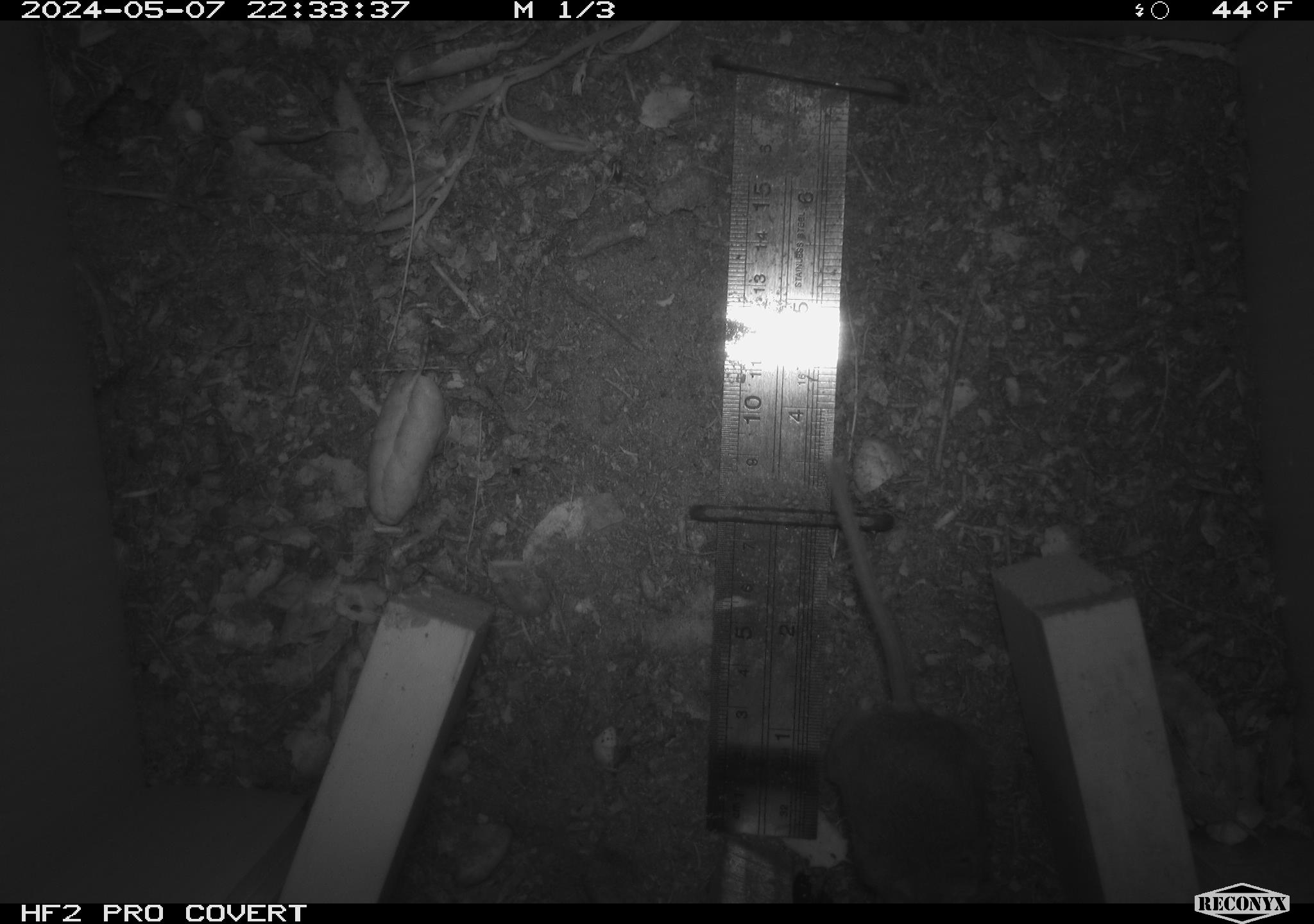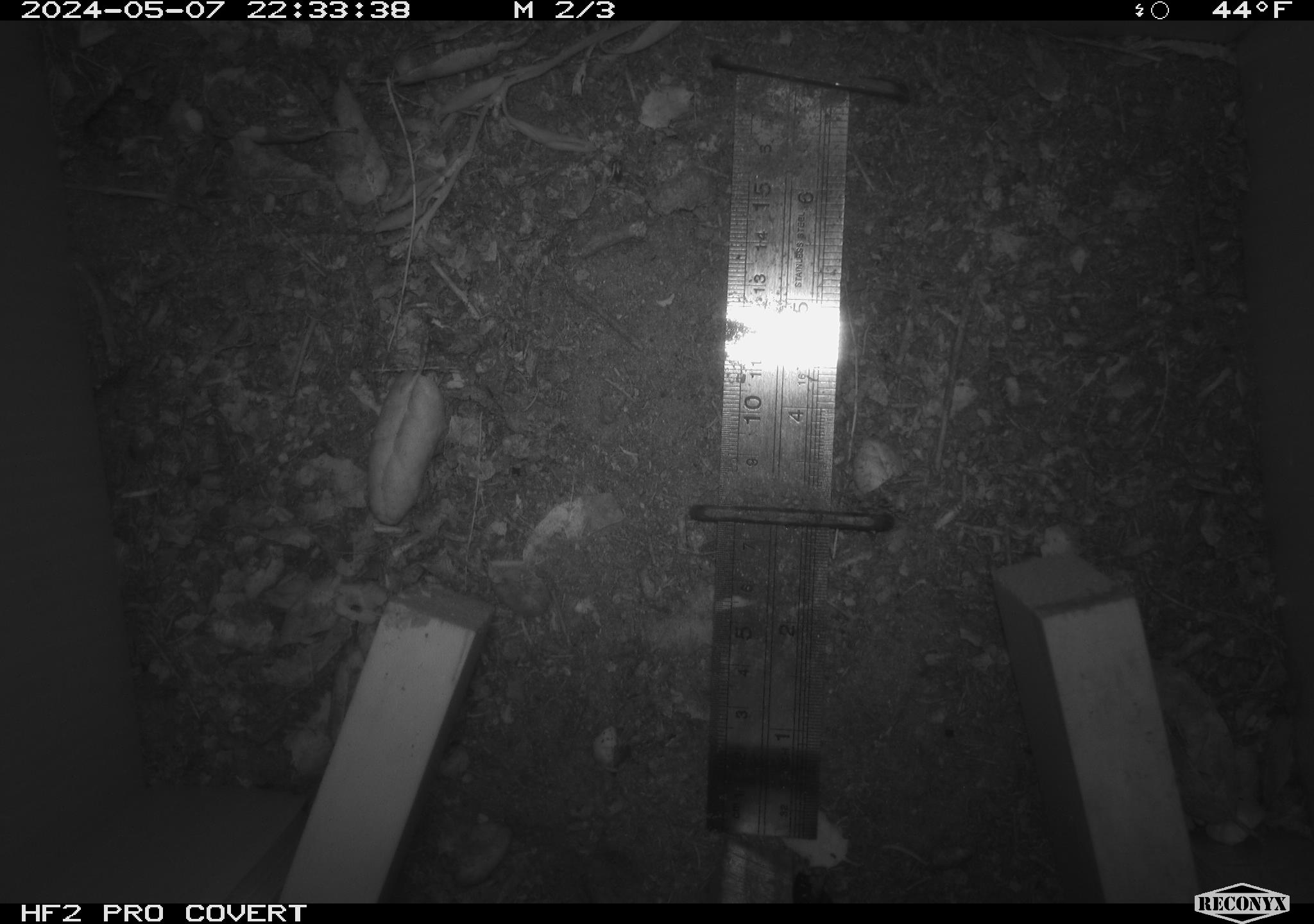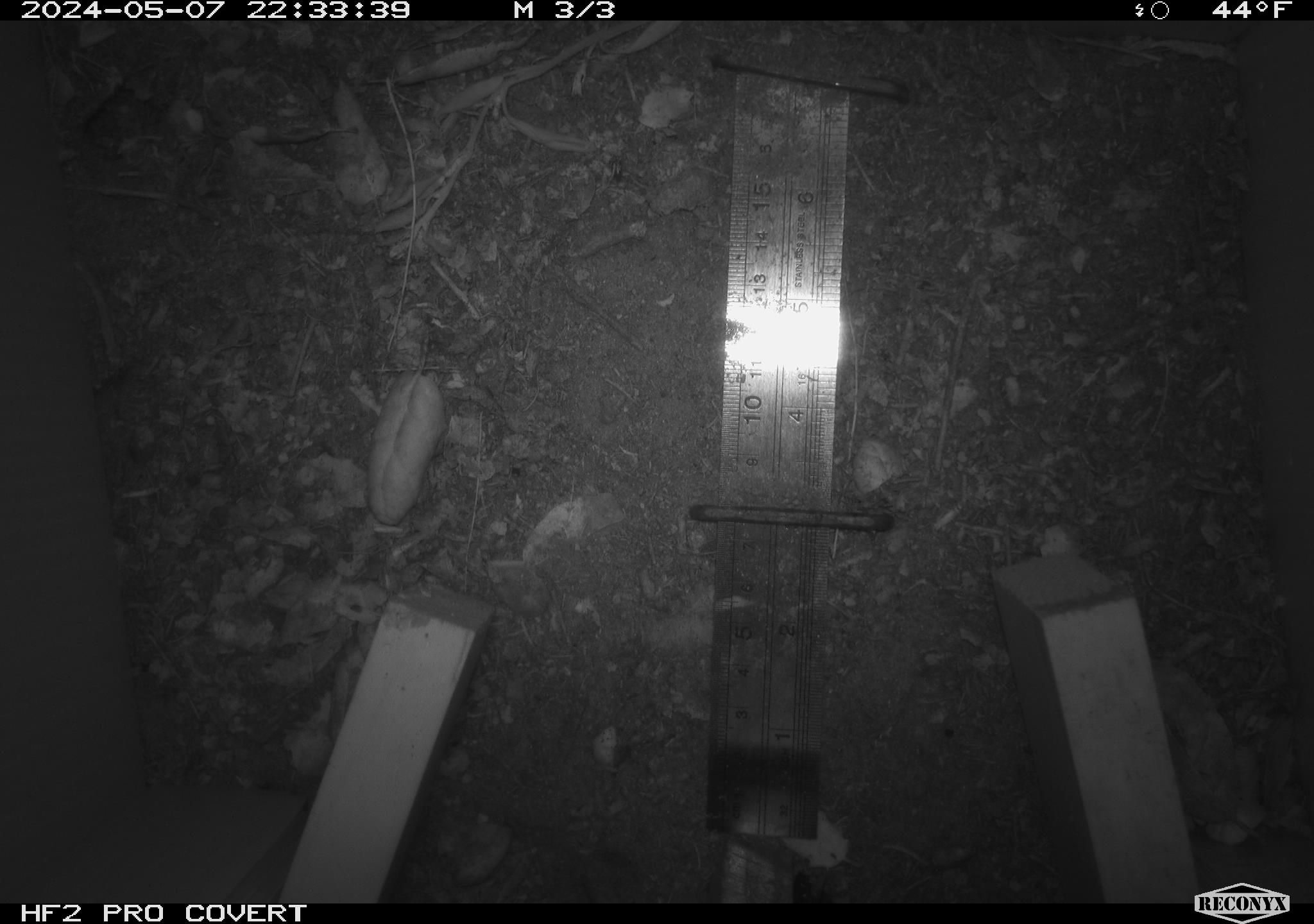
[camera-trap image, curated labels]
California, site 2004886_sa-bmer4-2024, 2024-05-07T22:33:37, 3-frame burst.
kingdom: Animalia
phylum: Chordata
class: Mammalia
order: Rodentia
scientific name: Rodentia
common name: mouse species